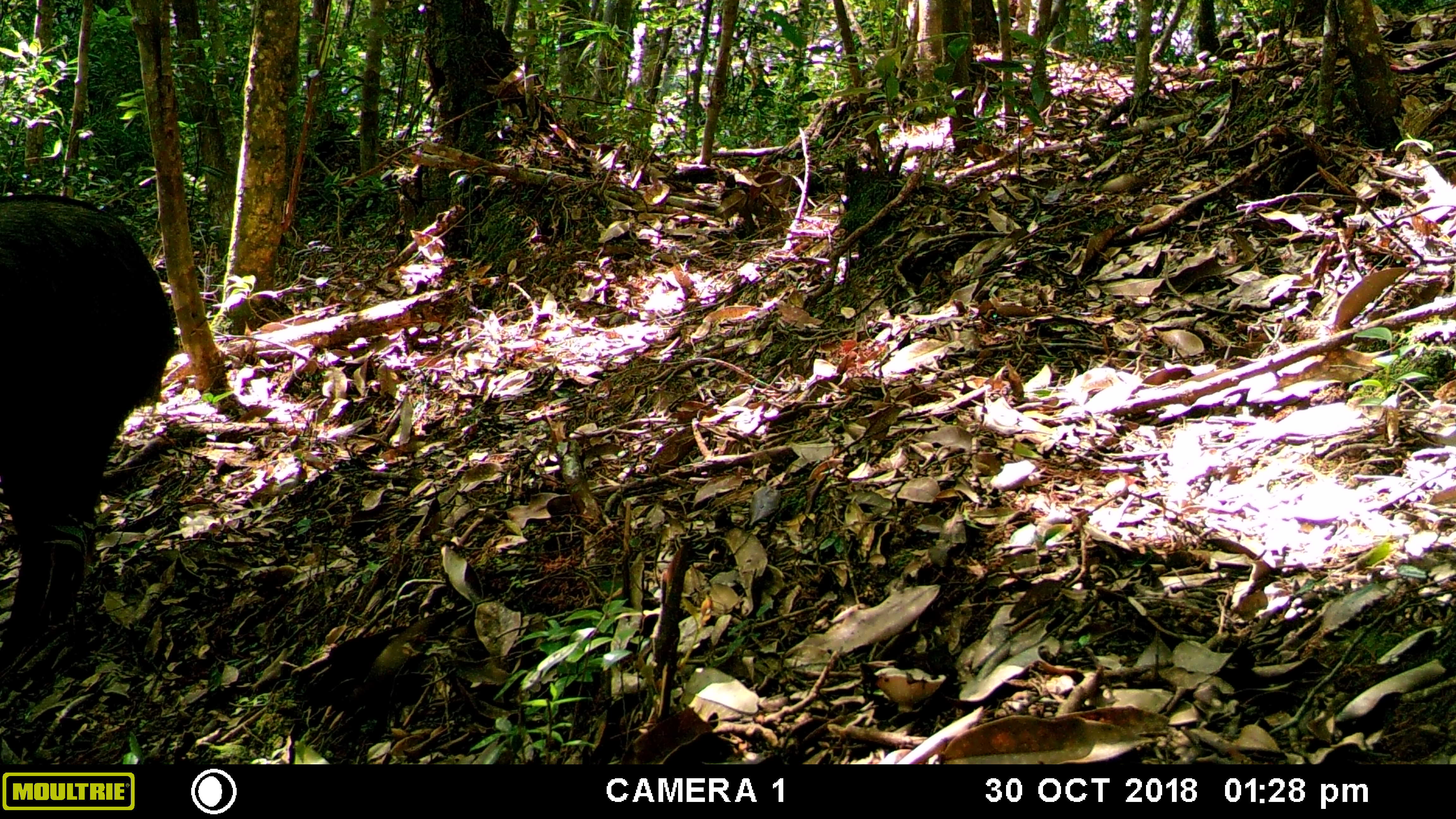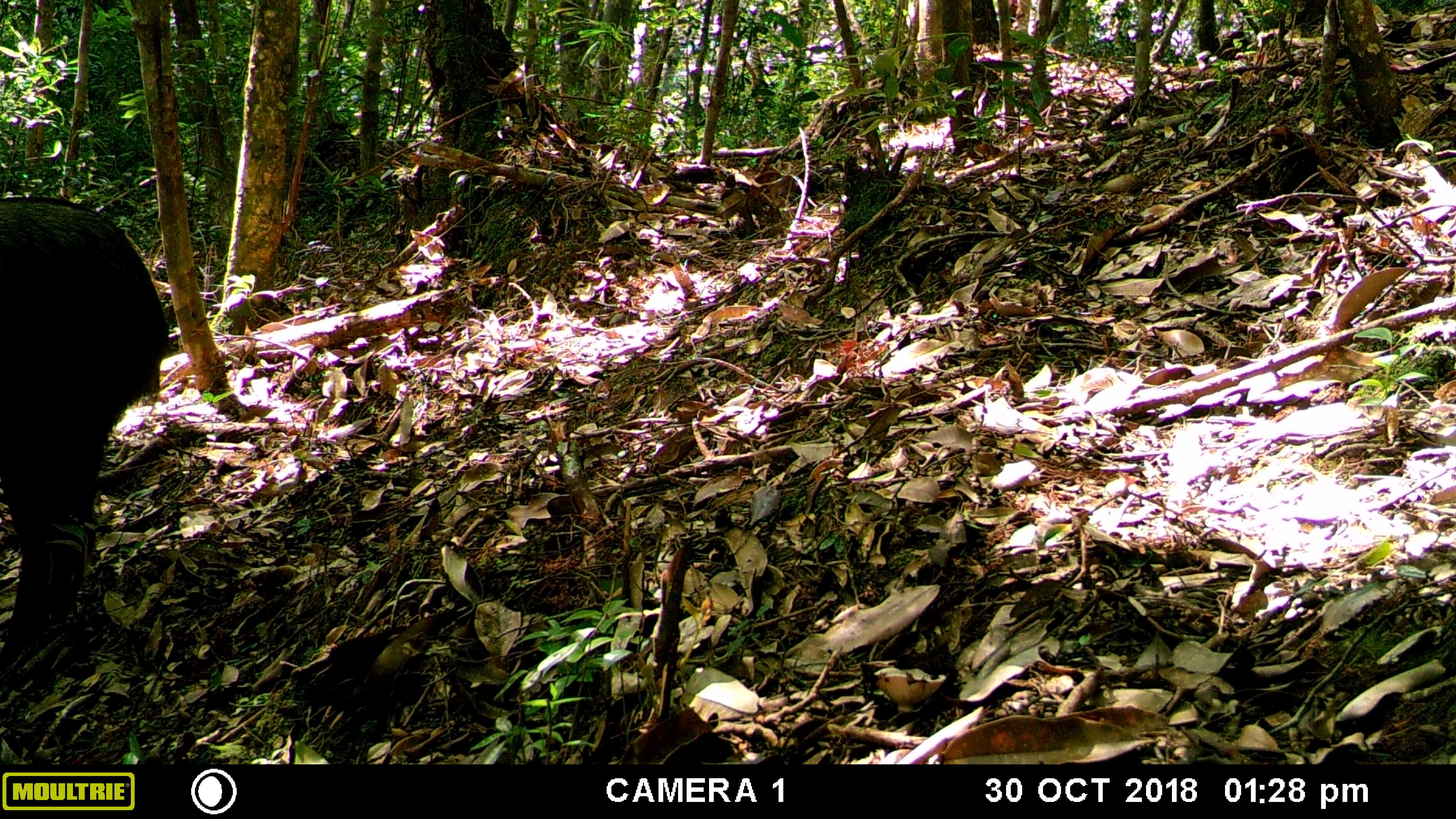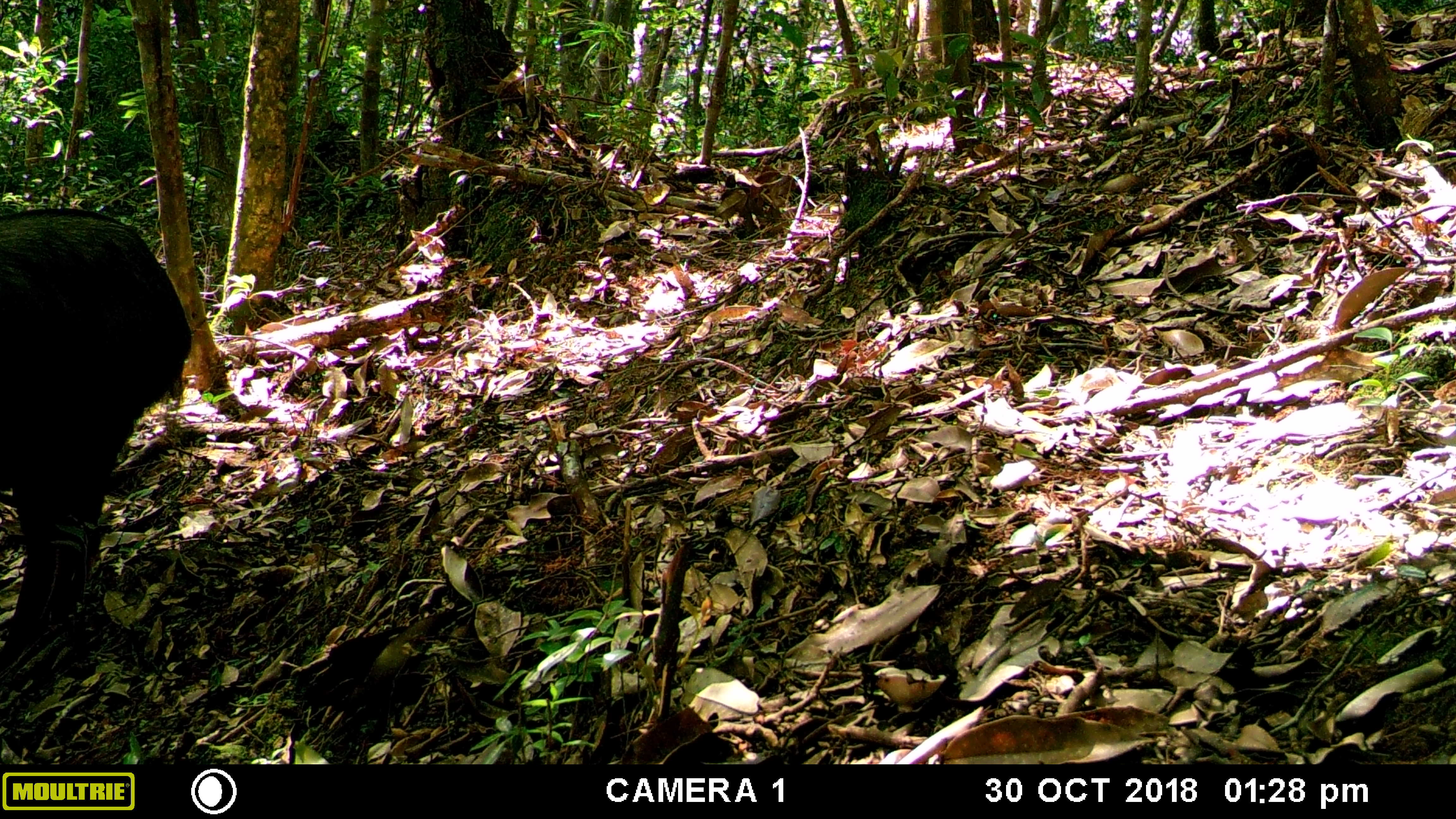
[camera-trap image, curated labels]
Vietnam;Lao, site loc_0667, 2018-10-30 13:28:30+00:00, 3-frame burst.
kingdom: Animalia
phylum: Chordata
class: Mammalia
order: Artiodactyla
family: Bovidae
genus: Capricornis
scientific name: Capricornis sumatraensis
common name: chinese serow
Chinese serow (Capricornis sumatraensis). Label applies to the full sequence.